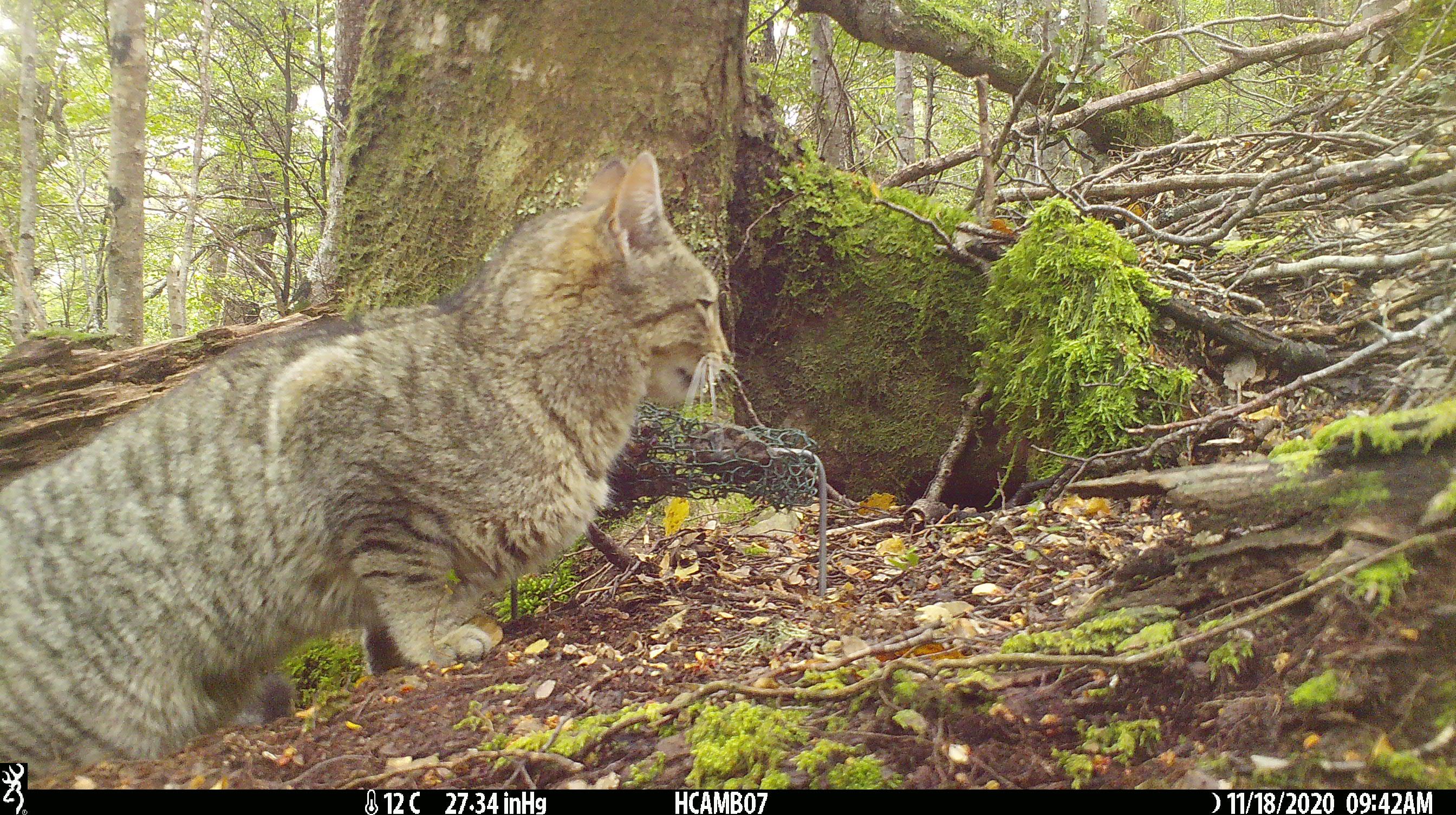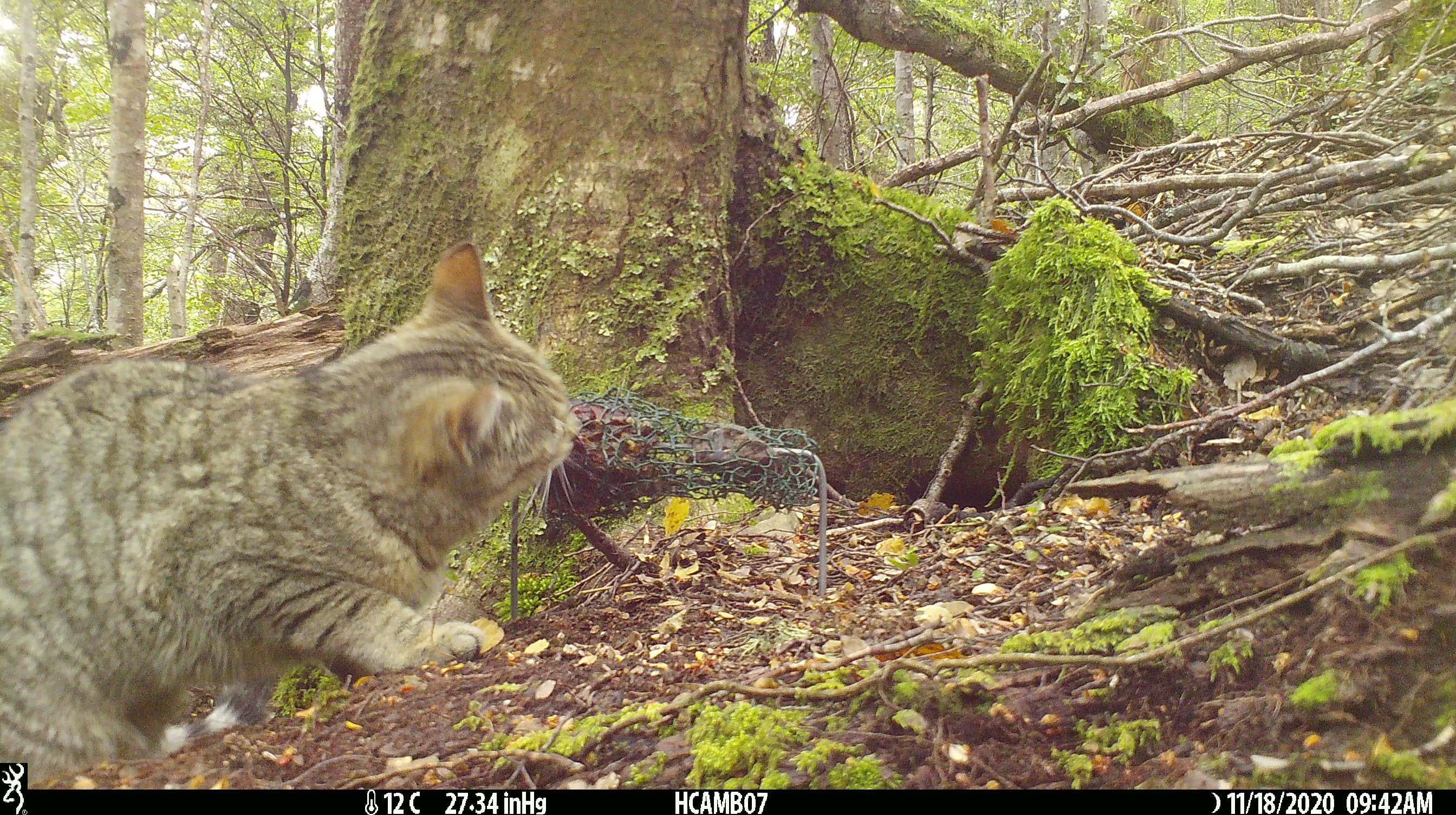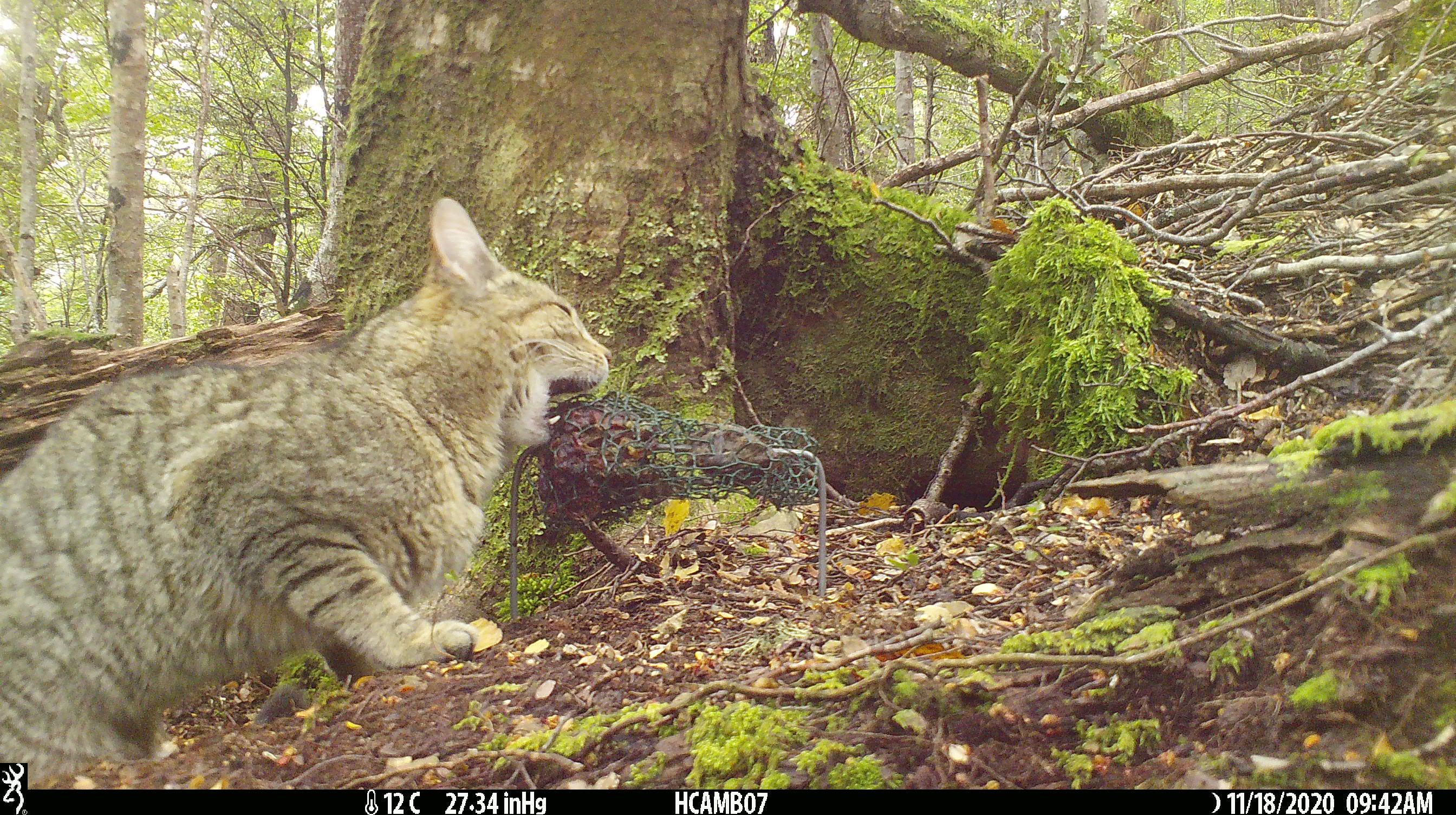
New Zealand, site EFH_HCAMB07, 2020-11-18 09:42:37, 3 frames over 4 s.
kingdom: Animalia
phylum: Chordata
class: Mammalia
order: Carnivora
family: Felidae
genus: Felis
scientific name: Felis catus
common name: domestic cat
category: cat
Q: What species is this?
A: Cat (domestic cat) (Felis catus).